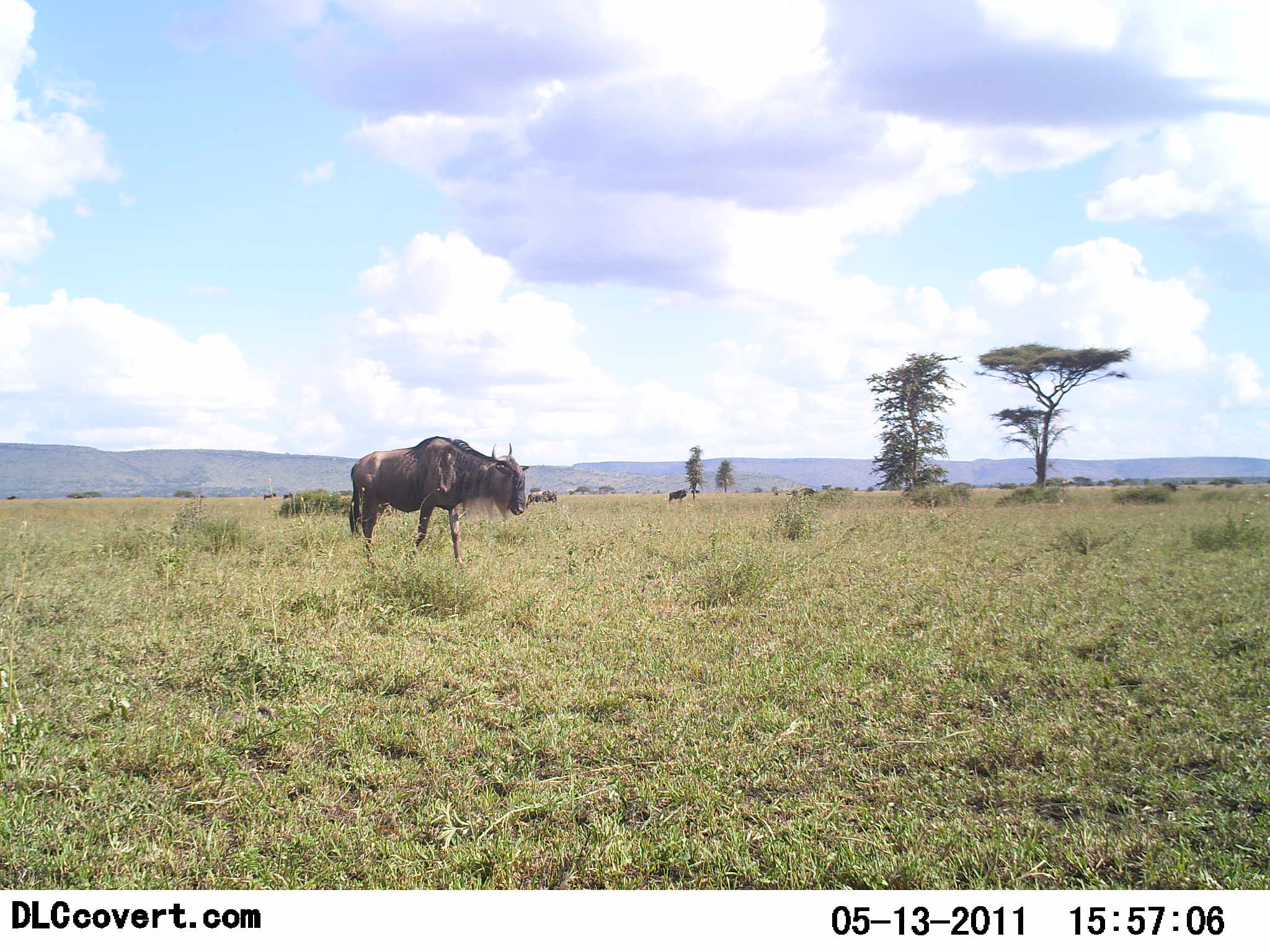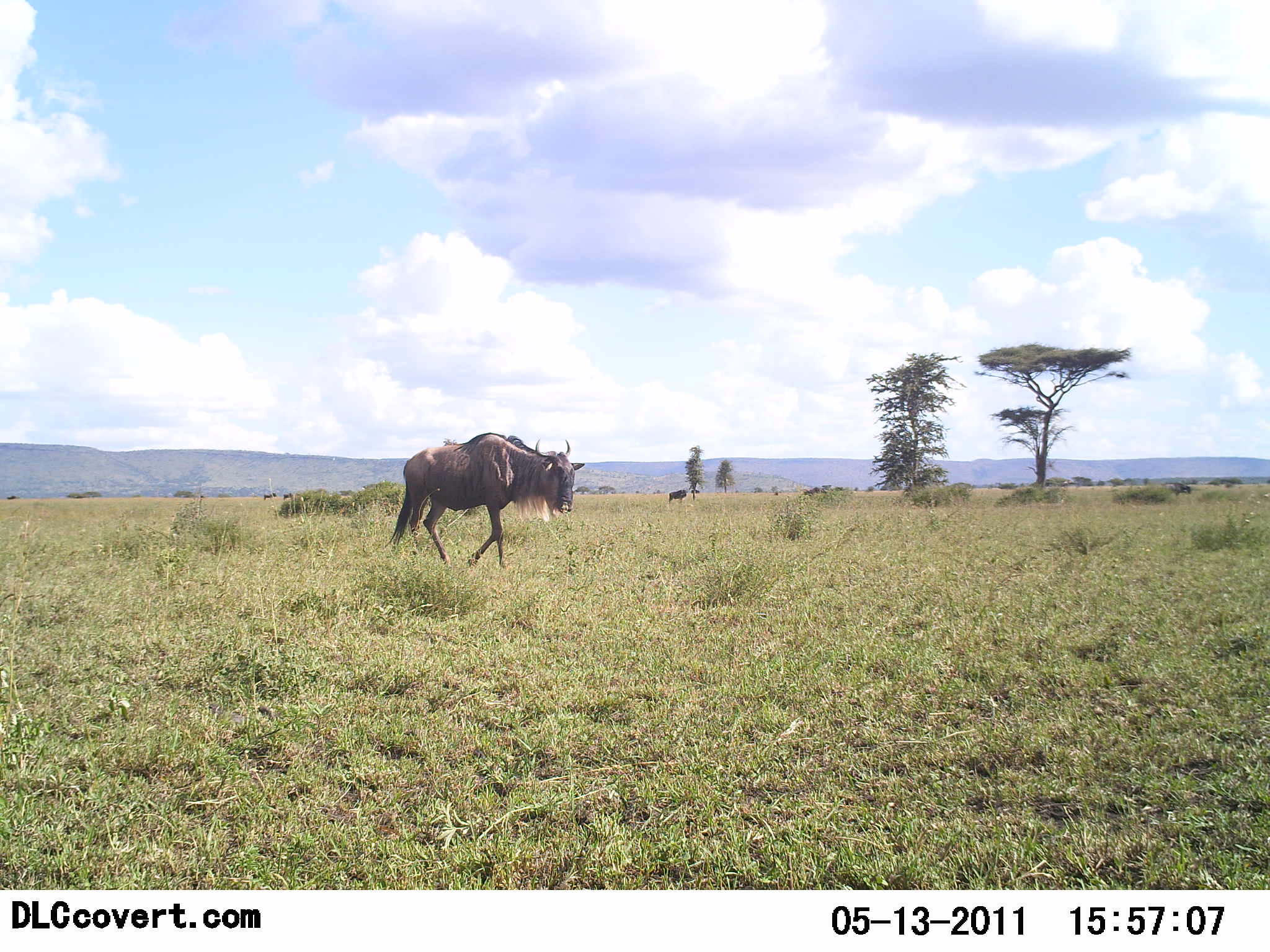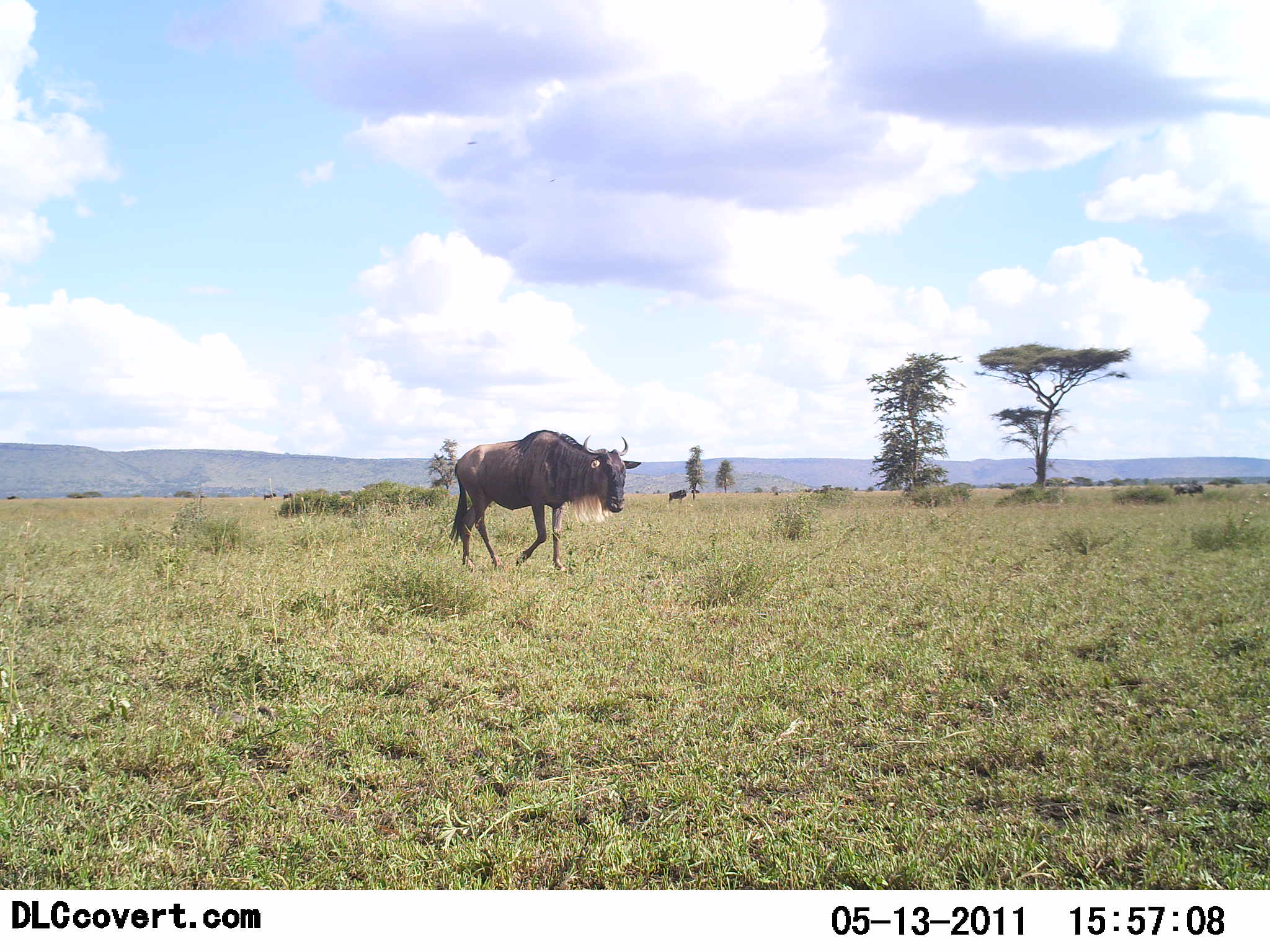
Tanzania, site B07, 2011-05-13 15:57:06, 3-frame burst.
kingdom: Animalia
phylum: Chordata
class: Mammalia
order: Artiodactyla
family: Bovidae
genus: Connochaetes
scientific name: Connochaetes taurinus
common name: blue wildebeest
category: wildebeest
Wildebeest (blue wildebeest) (Connochaetes taurinus), count 4. Behavior (volunteer vote fractions): standing 36%, resting 0%, moving 100%, interacting 0%. Young present (vote fraction): 0%. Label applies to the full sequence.